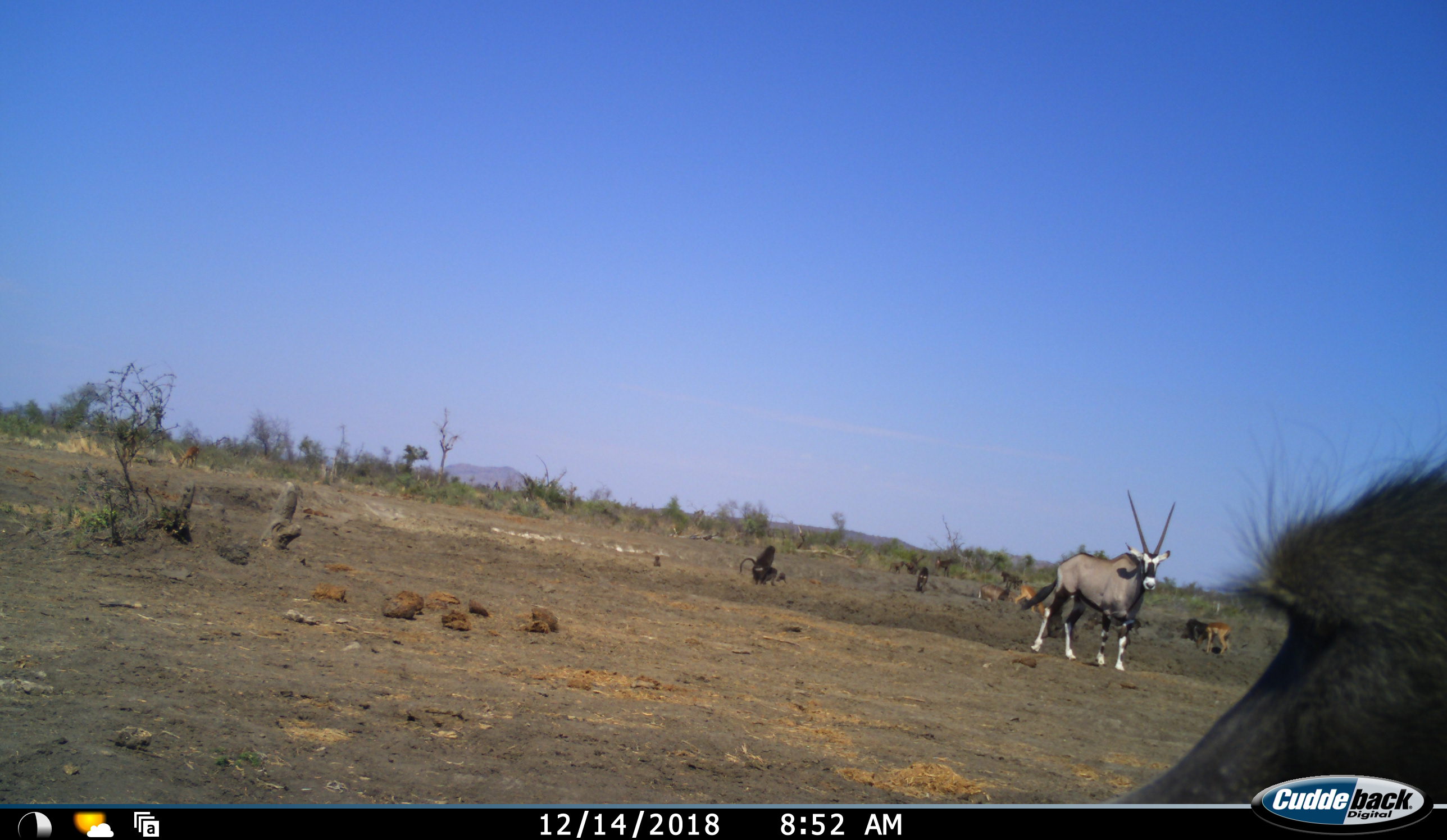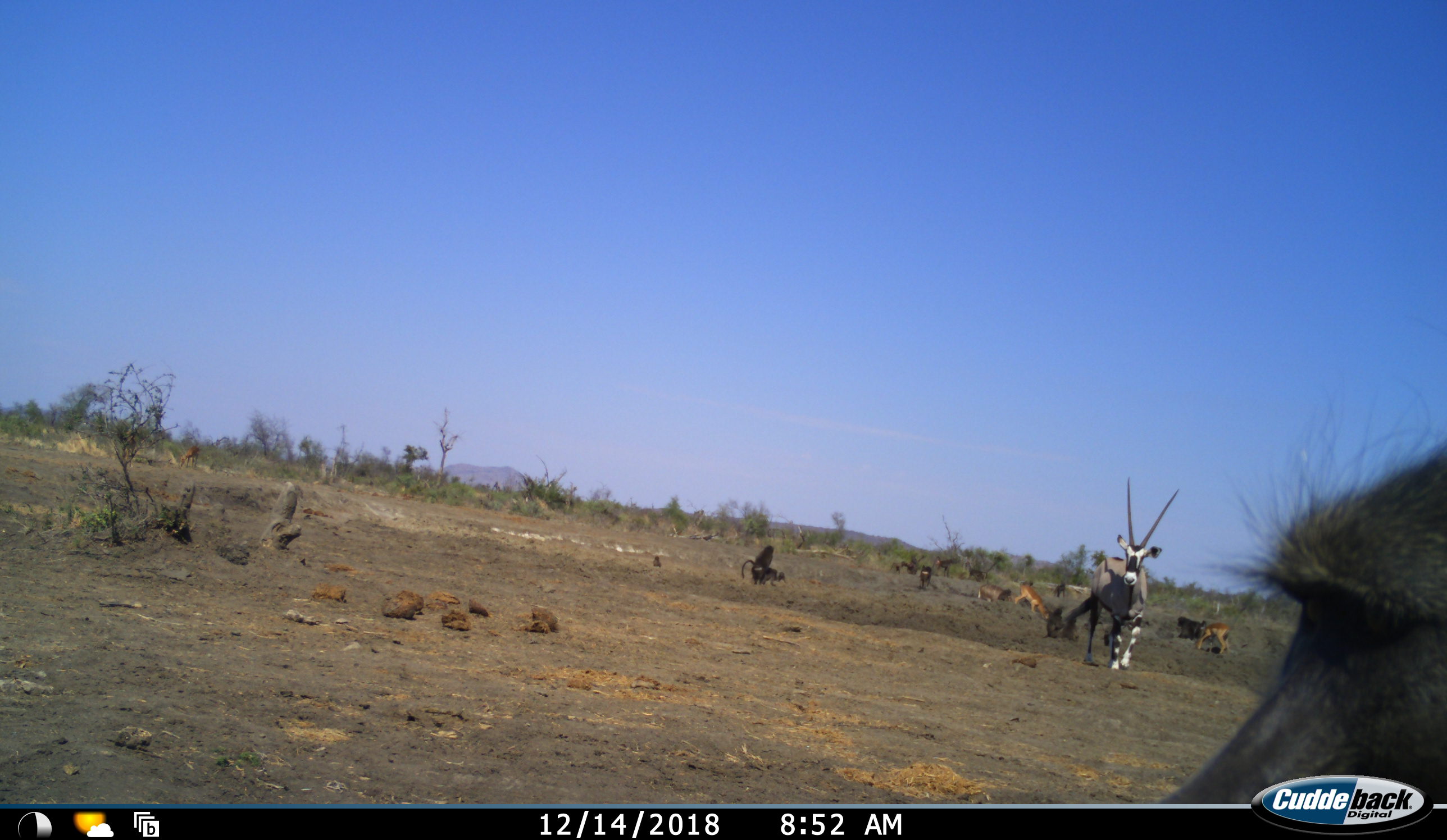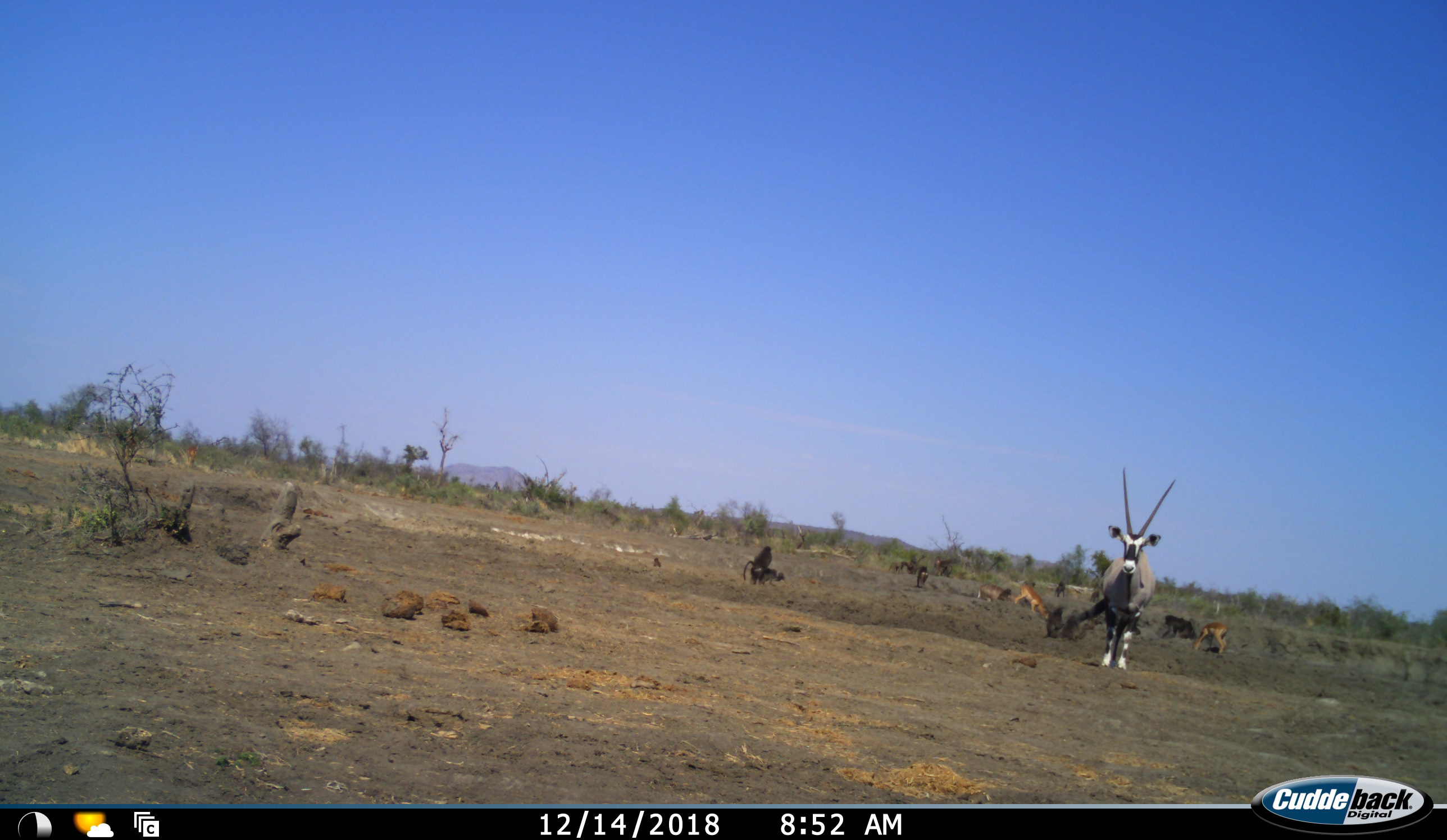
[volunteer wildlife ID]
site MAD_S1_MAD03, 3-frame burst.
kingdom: Animalia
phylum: Chordata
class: Mammalia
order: Primates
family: Cercopithecidae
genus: Papio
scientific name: Papio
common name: baboon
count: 5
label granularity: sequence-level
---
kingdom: Animalia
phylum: Chordata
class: Mammalia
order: Artiodactyla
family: Bovidae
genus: Oryx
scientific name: Oryx gazella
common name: gemsbok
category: oryx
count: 1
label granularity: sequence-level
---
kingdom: Animalia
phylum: Chordata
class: Mammalia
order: Artiodactyla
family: Bovidae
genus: Aepyceros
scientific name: Aepyceros melampus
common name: impala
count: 3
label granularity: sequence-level